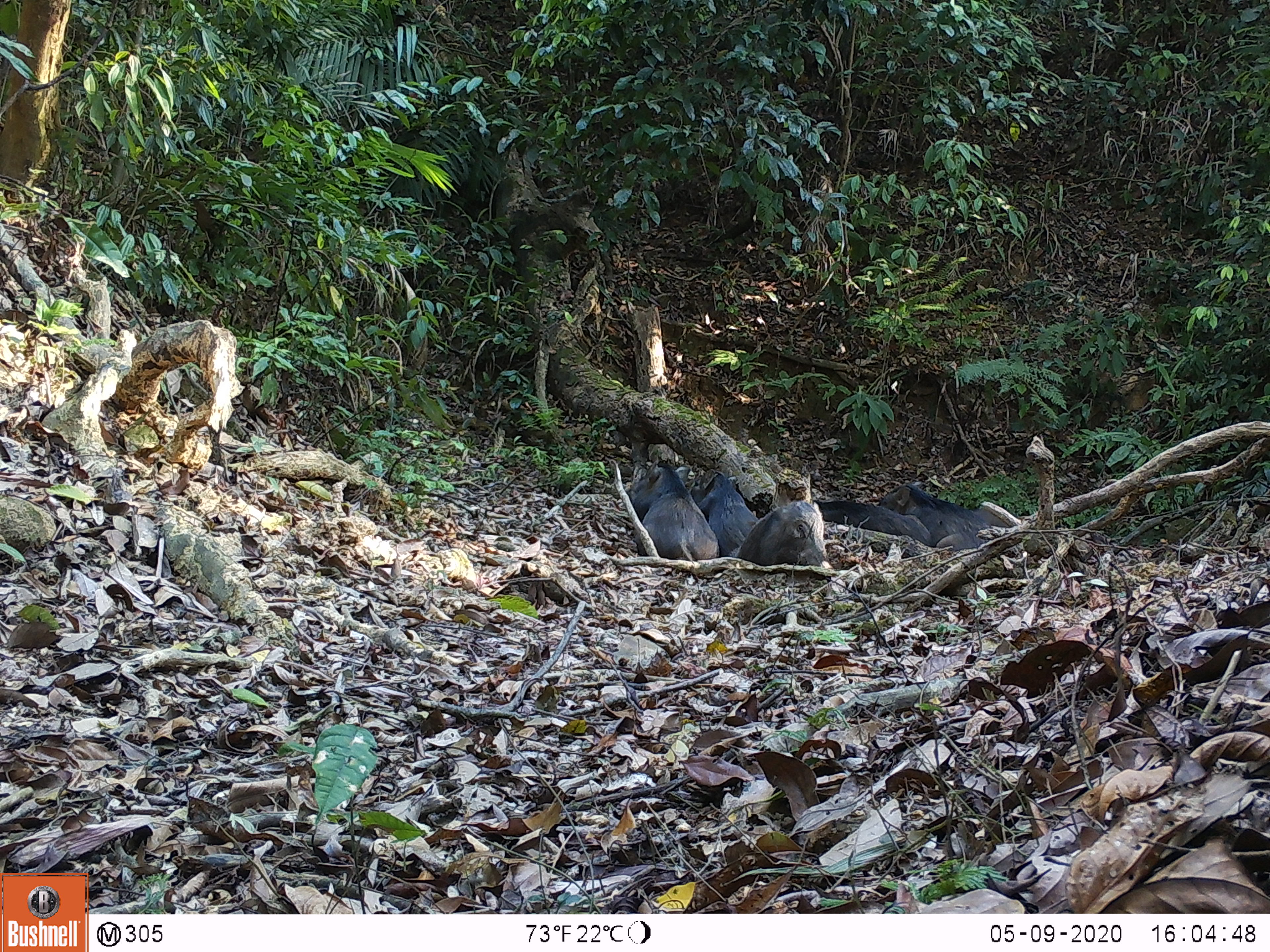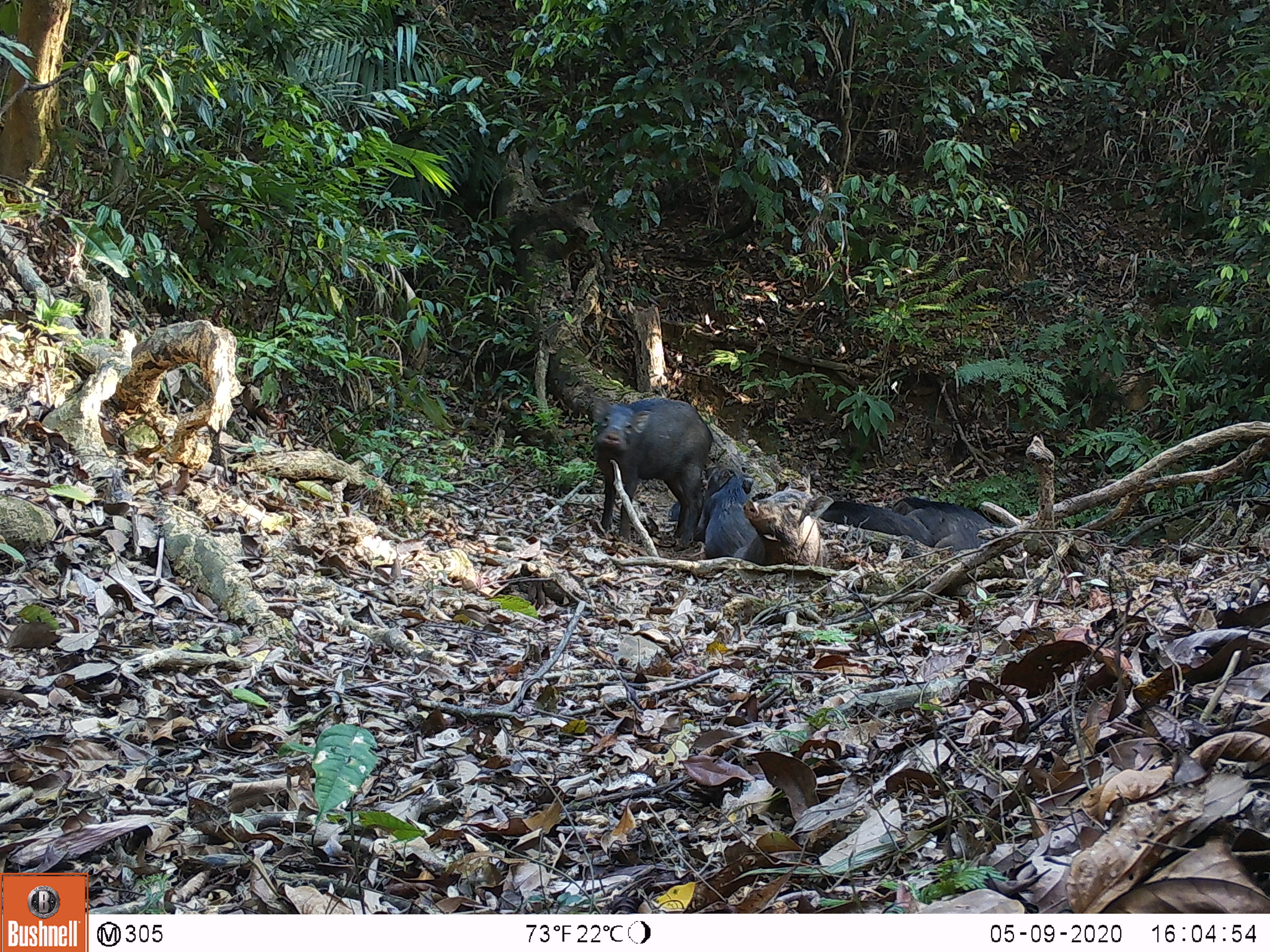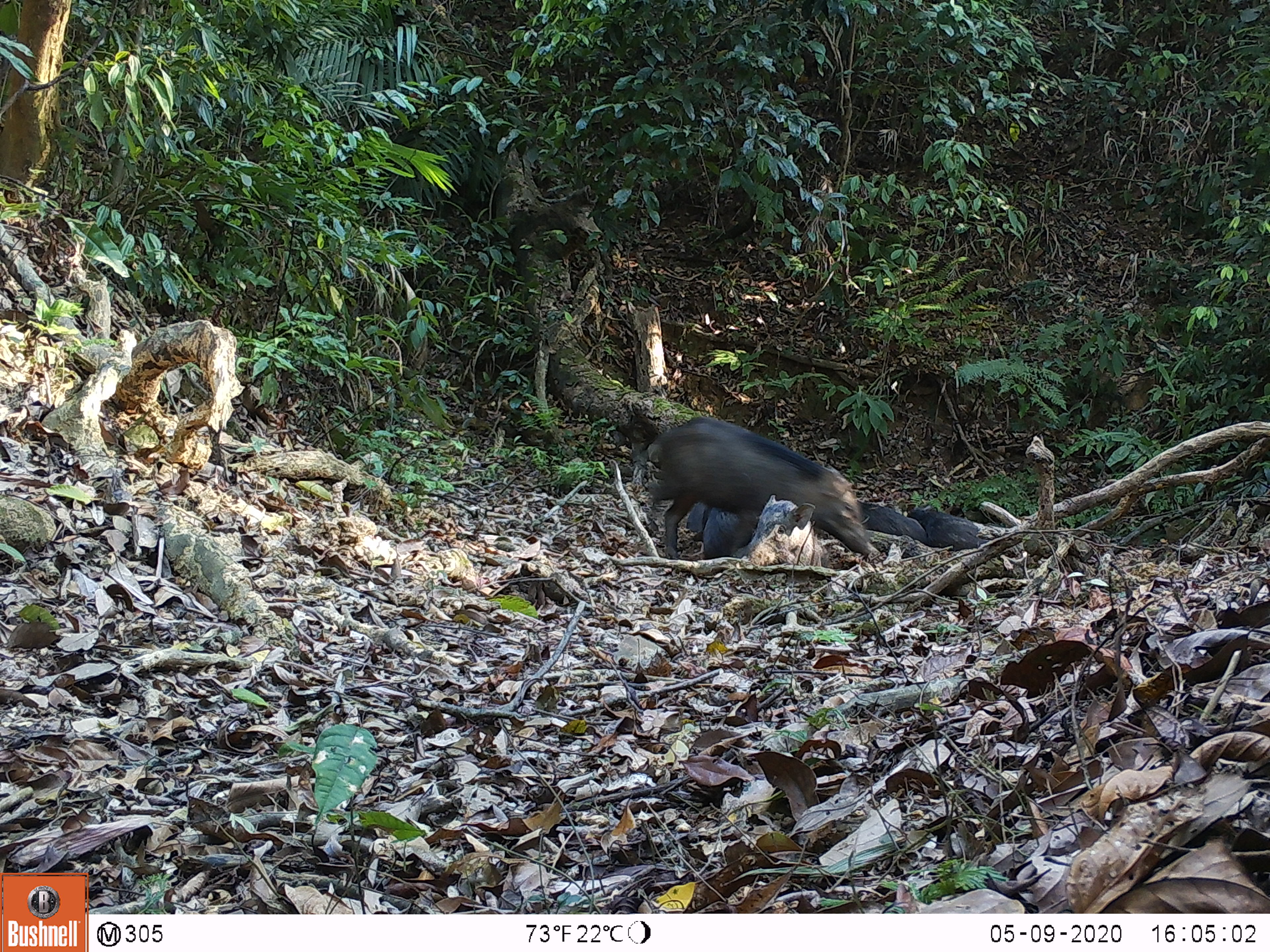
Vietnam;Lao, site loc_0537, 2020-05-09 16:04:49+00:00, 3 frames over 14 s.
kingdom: Animalia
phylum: Chordata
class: Mammalia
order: Artiodactyla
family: Suidae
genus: Sus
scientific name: Sus scrofa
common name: eurasian wild pig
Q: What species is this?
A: Eurasian wild pig (Sus scrofa).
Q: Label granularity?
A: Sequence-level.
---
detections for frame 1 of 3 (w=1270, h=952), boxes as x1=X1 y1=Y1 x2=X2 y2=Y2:
eurasian wild pig: x1=624 y1=461 x2=719 y2=560; x1=880 y1=484 x2=1010 y2=550; x1=735 y1=502 x2=833 y2=568; x1=691 y1=469 x2=759 y2=557; x1=812 y1=500 x2=931 y2=546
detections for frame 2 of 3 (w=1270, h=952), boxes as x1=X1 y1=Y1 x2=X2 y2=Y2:
eurasian wild pig: x1=592 y1=397 x2=713 y2=545; x1=742 y1=482 x2=833 y2=567; x1=694 y1=466 x2=765 y2=565; x1=893 y1=496 x2=992 y2=552; x1=819 y1=501 x2=937 y2=547; x1=668 y1=502 x2=681 y2=521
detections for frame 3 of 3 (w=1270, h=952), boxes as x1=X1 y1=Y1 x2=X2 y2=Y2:
eurasian wild pig: x1=648 y1=417 x2=879 y2=559; x1=732 y1=494 x2=830 y2=567; x1=906 y1=504 x2=987 y2=550; x1=857 y1=500 x2=927 y2=543; x1=702 y1=508 x2=759 y2=558; x1=686 y1=501 x2=708 y2=533